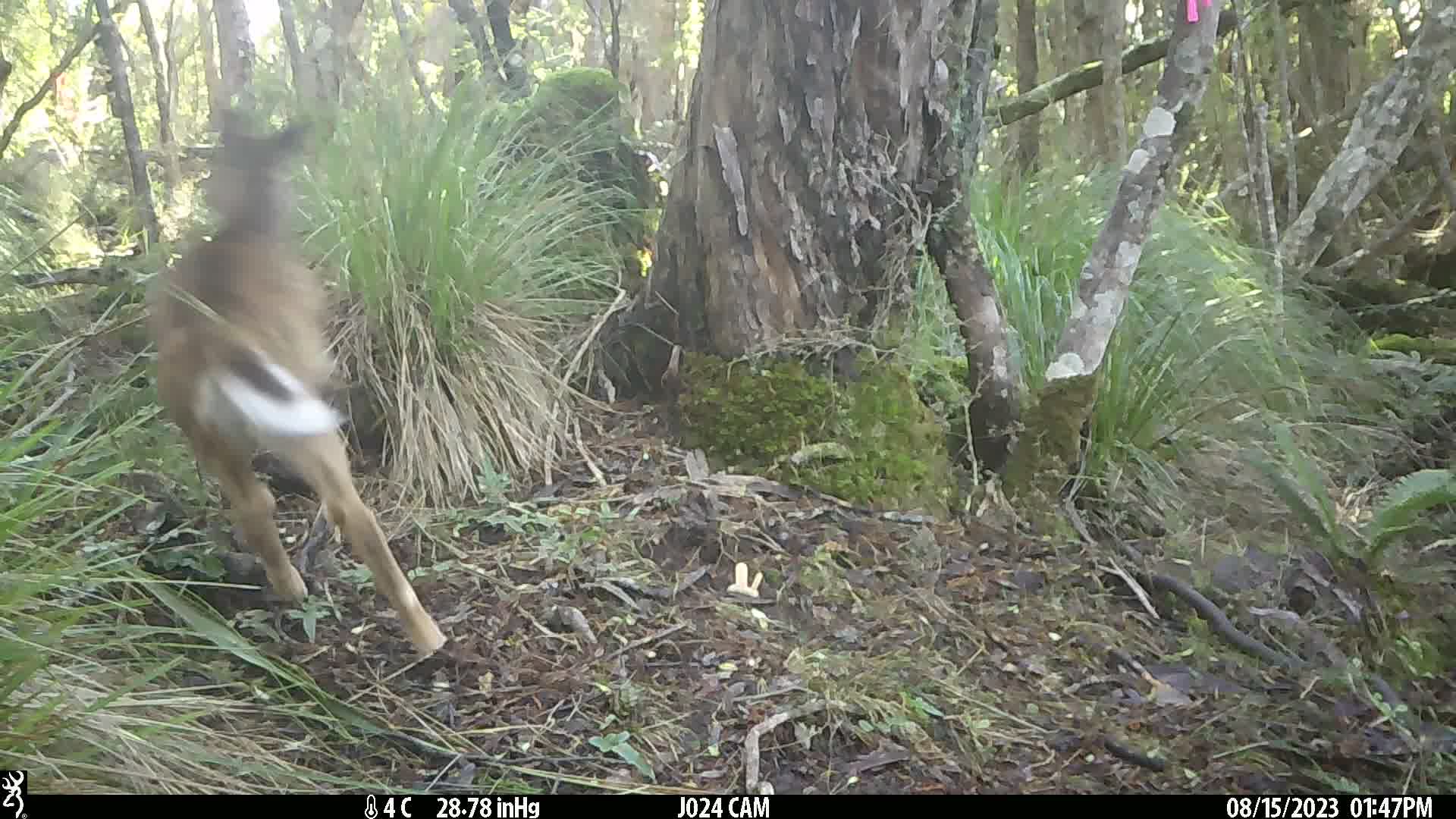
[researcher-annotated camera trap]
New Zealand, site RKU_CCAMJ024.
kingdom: Animalia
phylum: Chordata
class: Mammalia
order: Artiodactyla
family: Cervidae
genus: Odocoileus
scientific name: Odocoileus virginianus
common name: white-tailed deer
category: white tailed deer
White tailed deer (white-tailed deer) (Odocoileus virginianus).